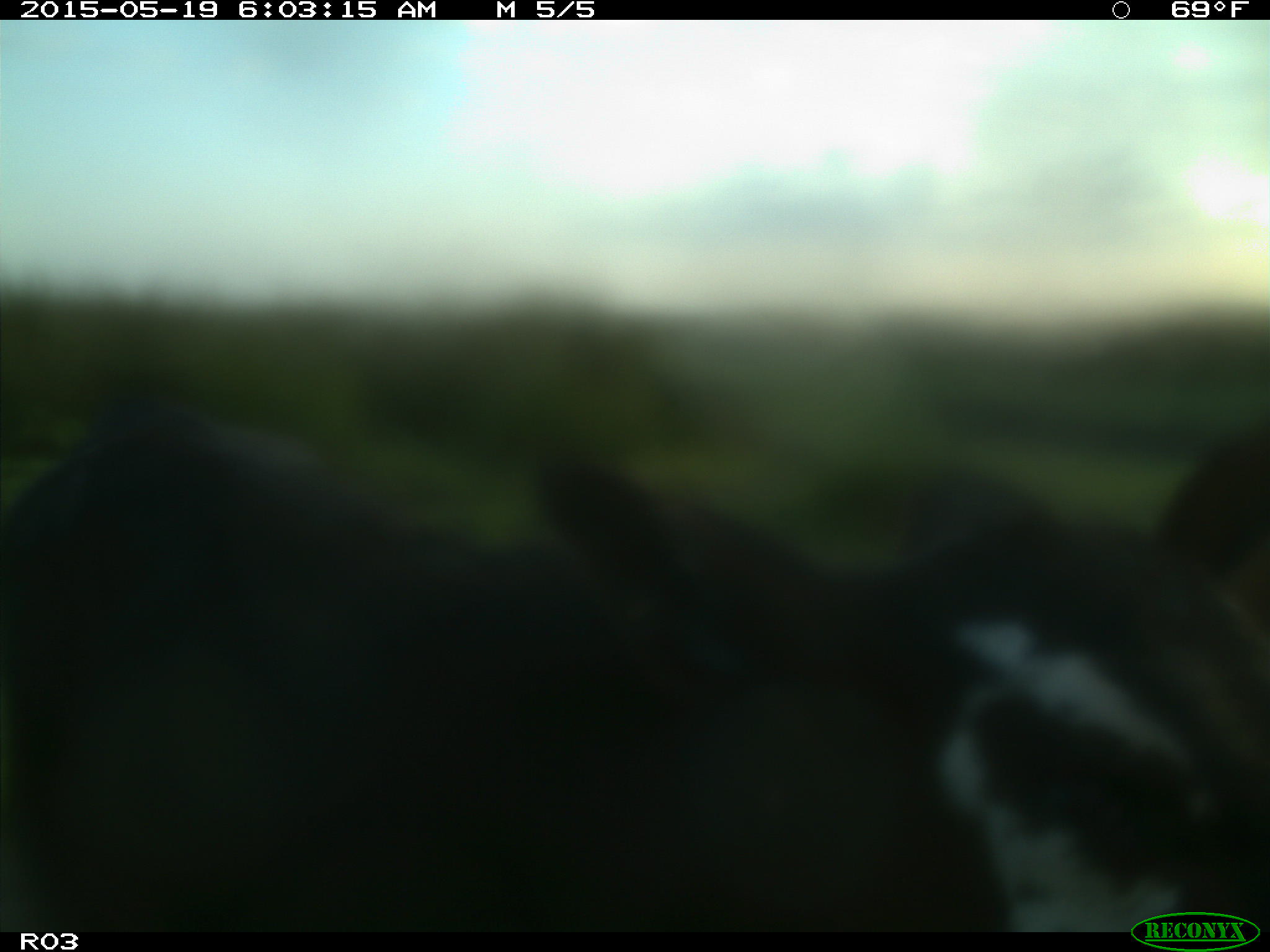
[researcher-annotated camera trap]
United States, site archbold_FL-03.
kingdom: Animalia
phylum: Chordata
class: Mammalia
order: Artiodactyla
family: Bovidae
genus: Bos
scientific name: Bos taurus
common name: domestic cow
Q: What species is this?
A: Bos taurus (domestic cow).